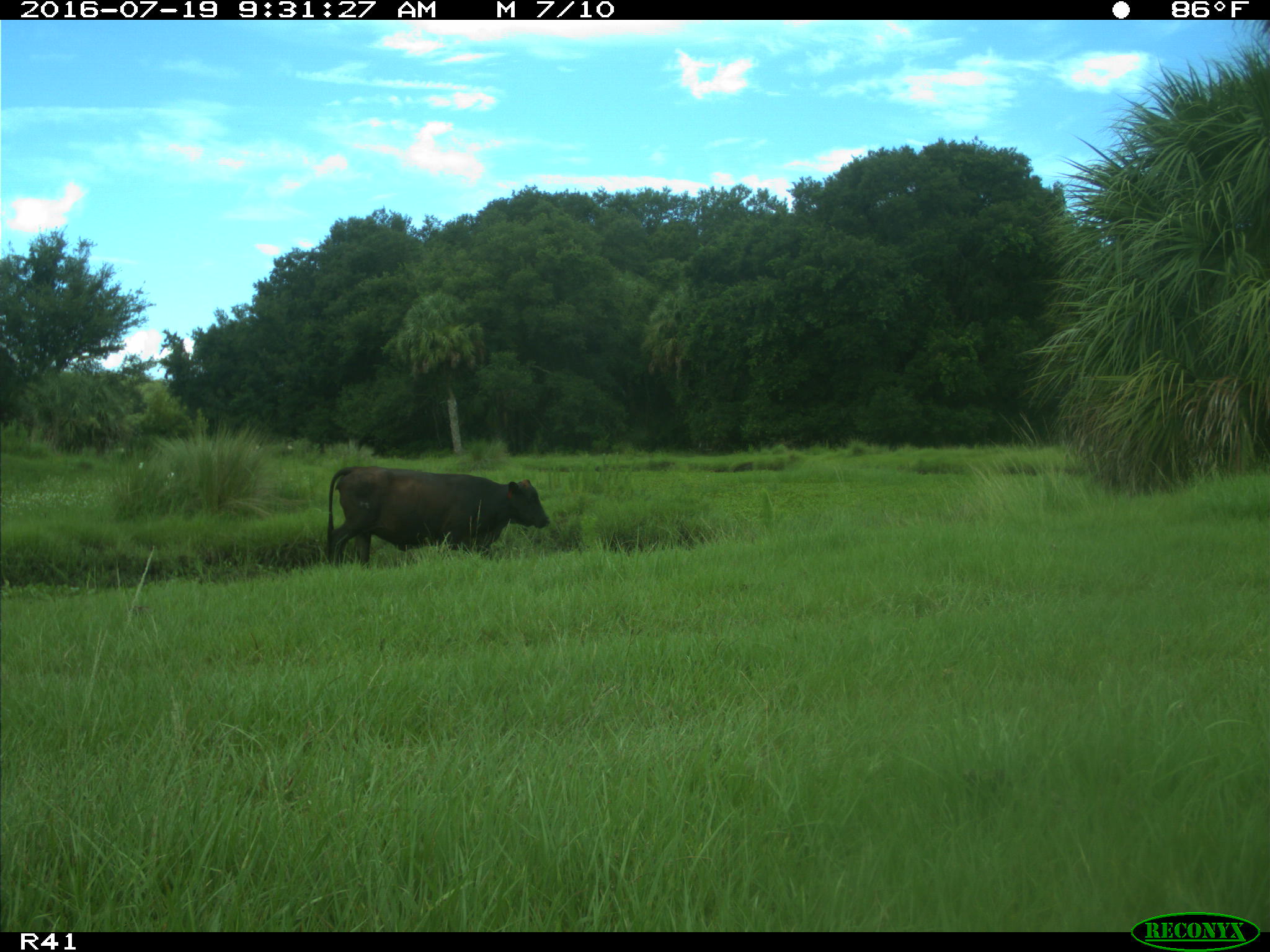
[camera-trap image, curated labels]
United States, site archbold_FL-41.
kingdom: Animalia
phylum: Chordata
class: Mammalia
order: Artiodactyla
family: Bovidae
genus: Bos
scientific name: Bos taurus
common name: domestic cow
Bos taurus (domestic cow).